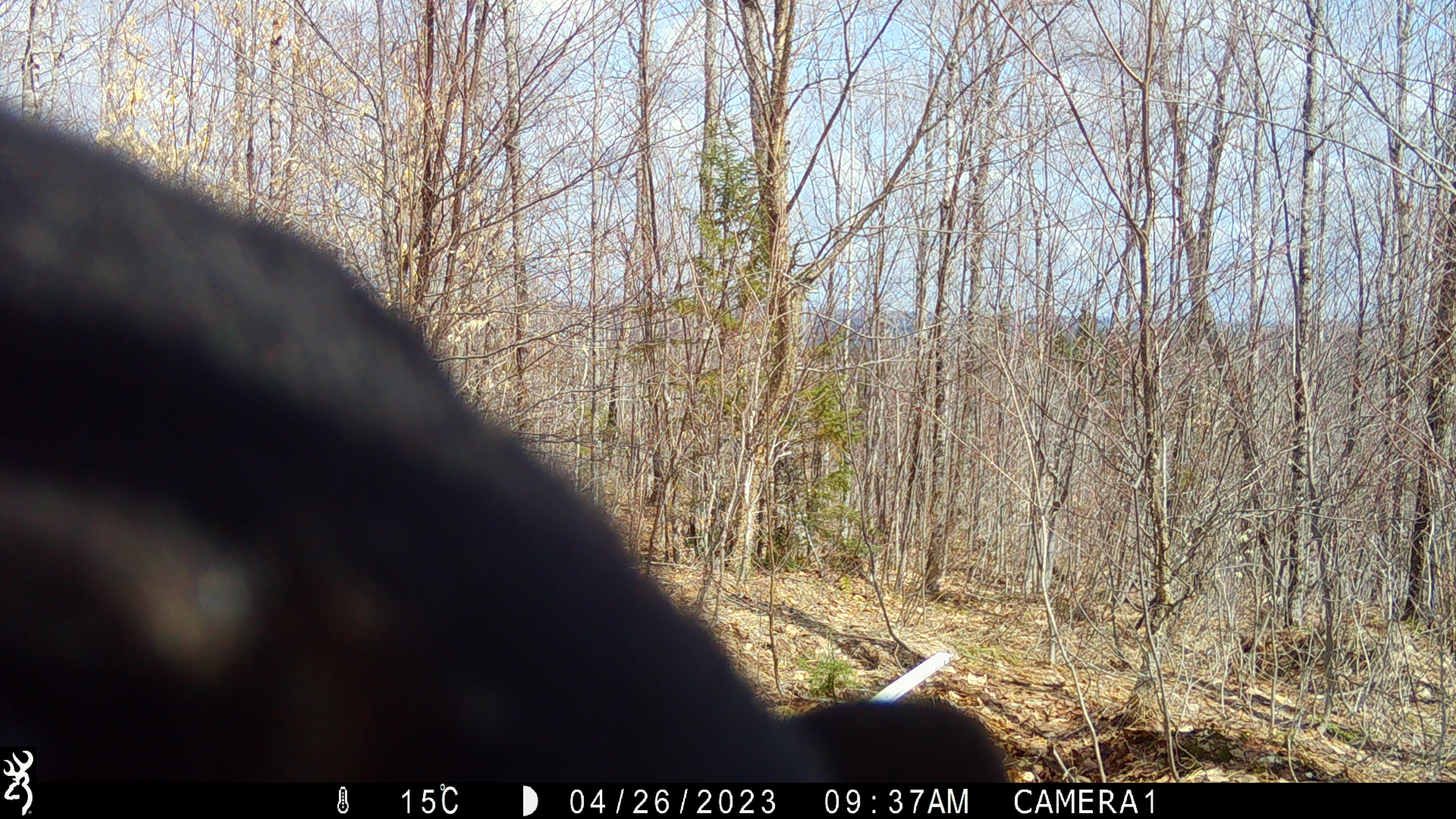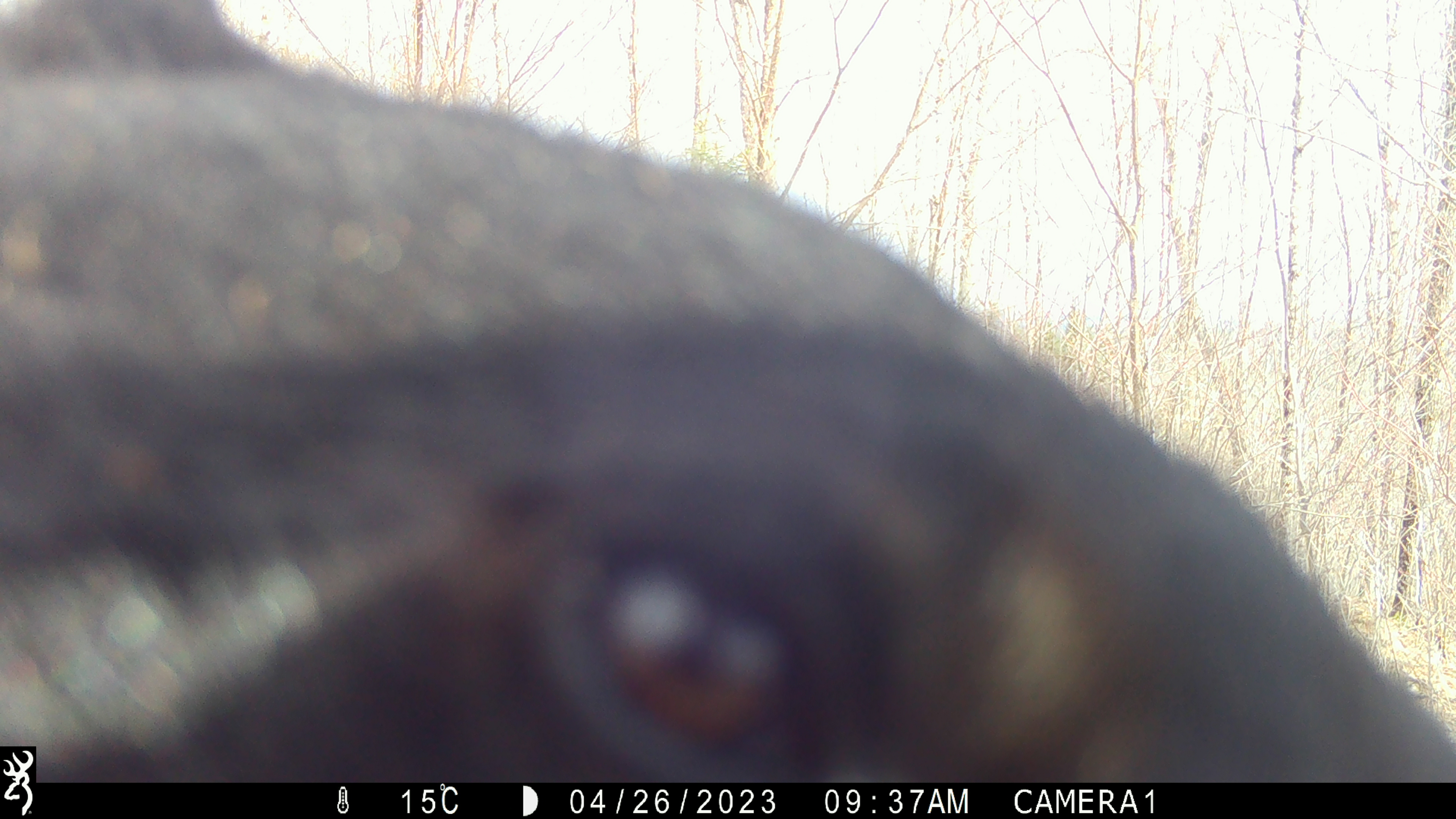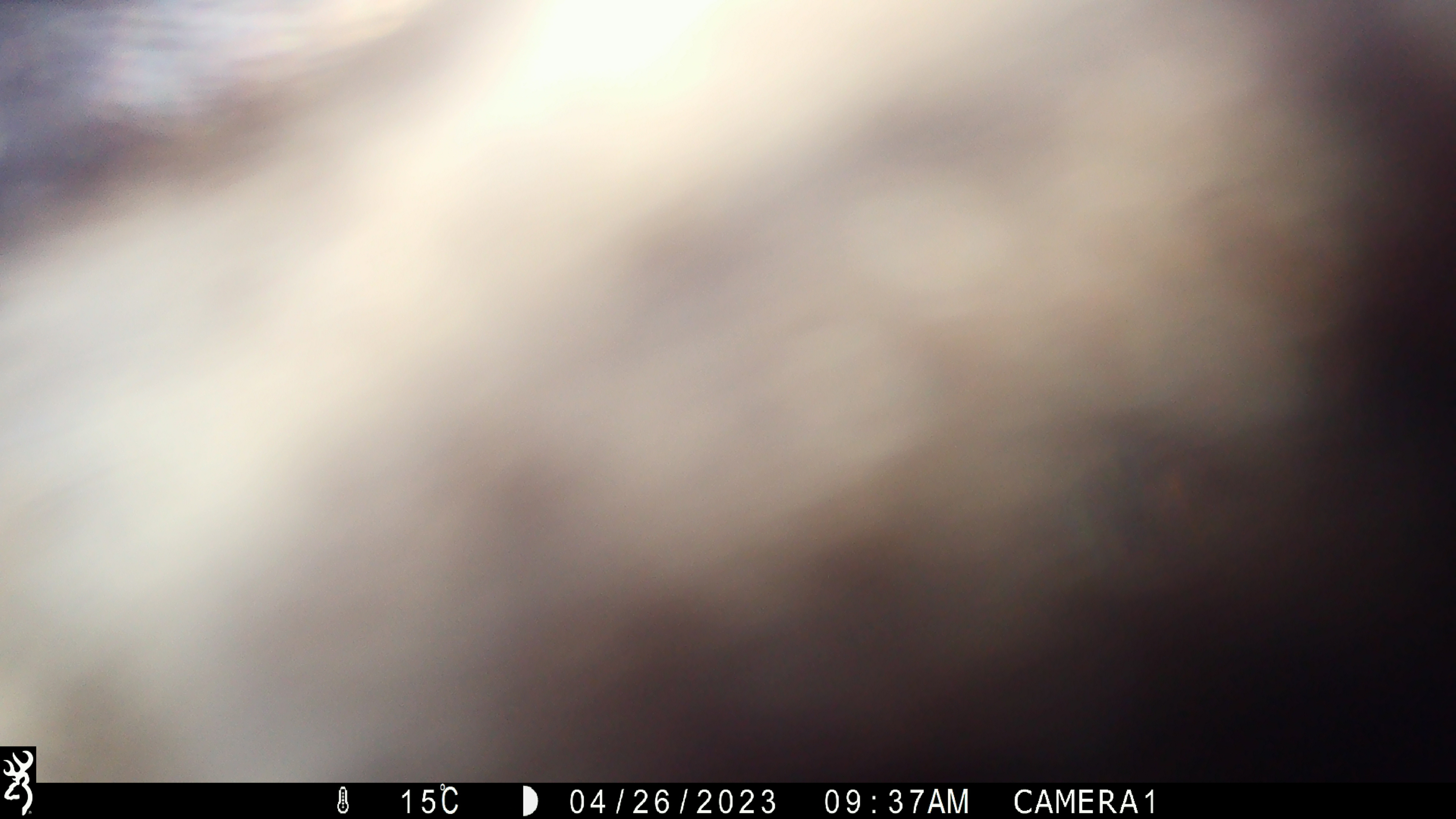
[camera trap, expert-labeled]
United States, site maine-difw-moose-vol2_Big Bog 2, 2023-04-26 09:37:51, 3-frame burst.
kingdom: Animalia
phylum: Chordata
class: Mammalia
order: Carnivora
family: Ursidae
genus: Ursus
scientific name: Ursus americanus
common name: black bear